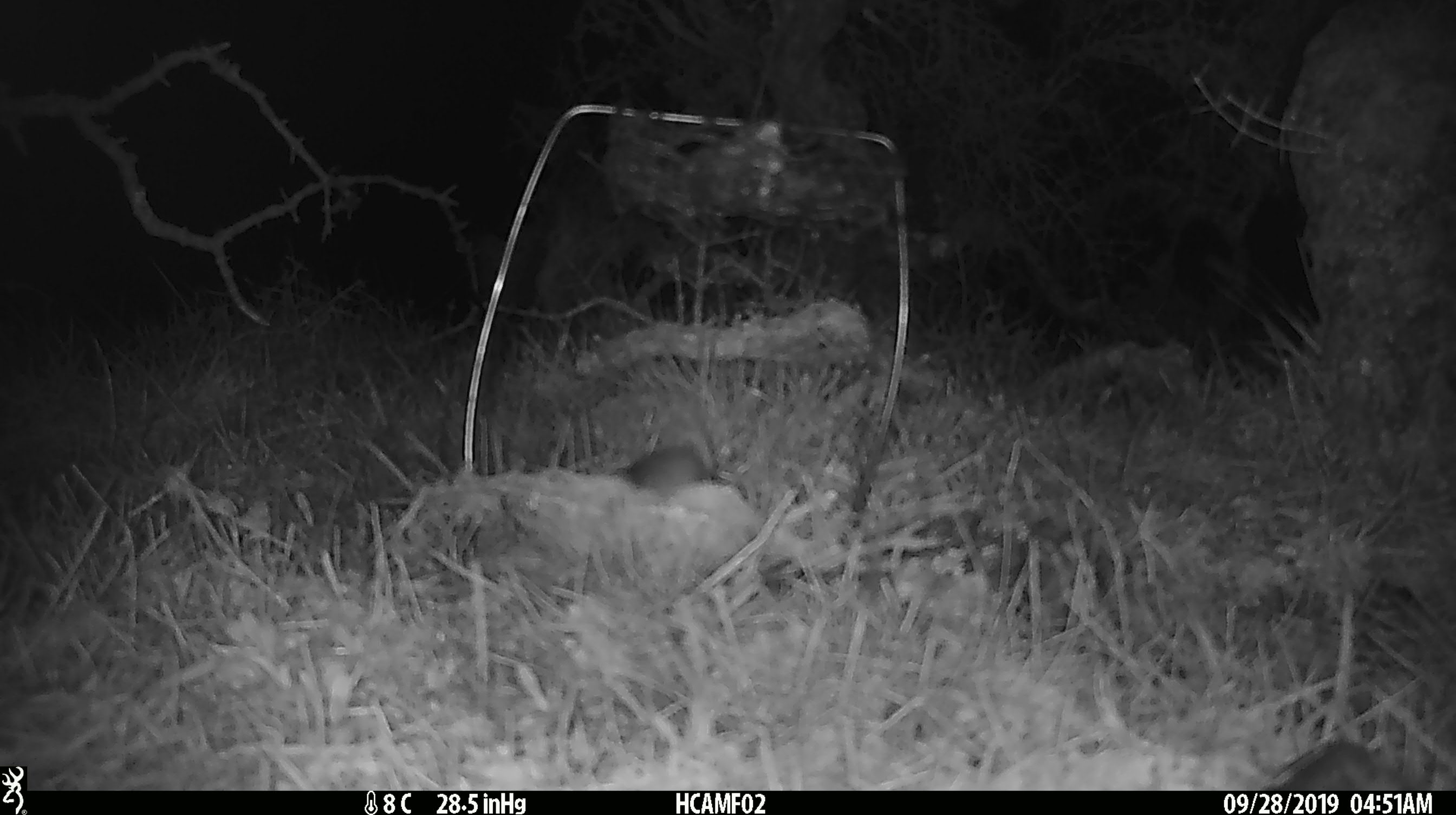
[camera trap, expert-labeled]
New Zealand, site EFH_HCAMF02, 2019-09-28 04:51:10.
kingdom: Animalia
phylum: Chordata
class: Mammalia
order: Rodentia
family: Muridae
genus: Mus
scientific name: Mus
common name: mouse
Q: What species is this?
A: Mouse (Mus).